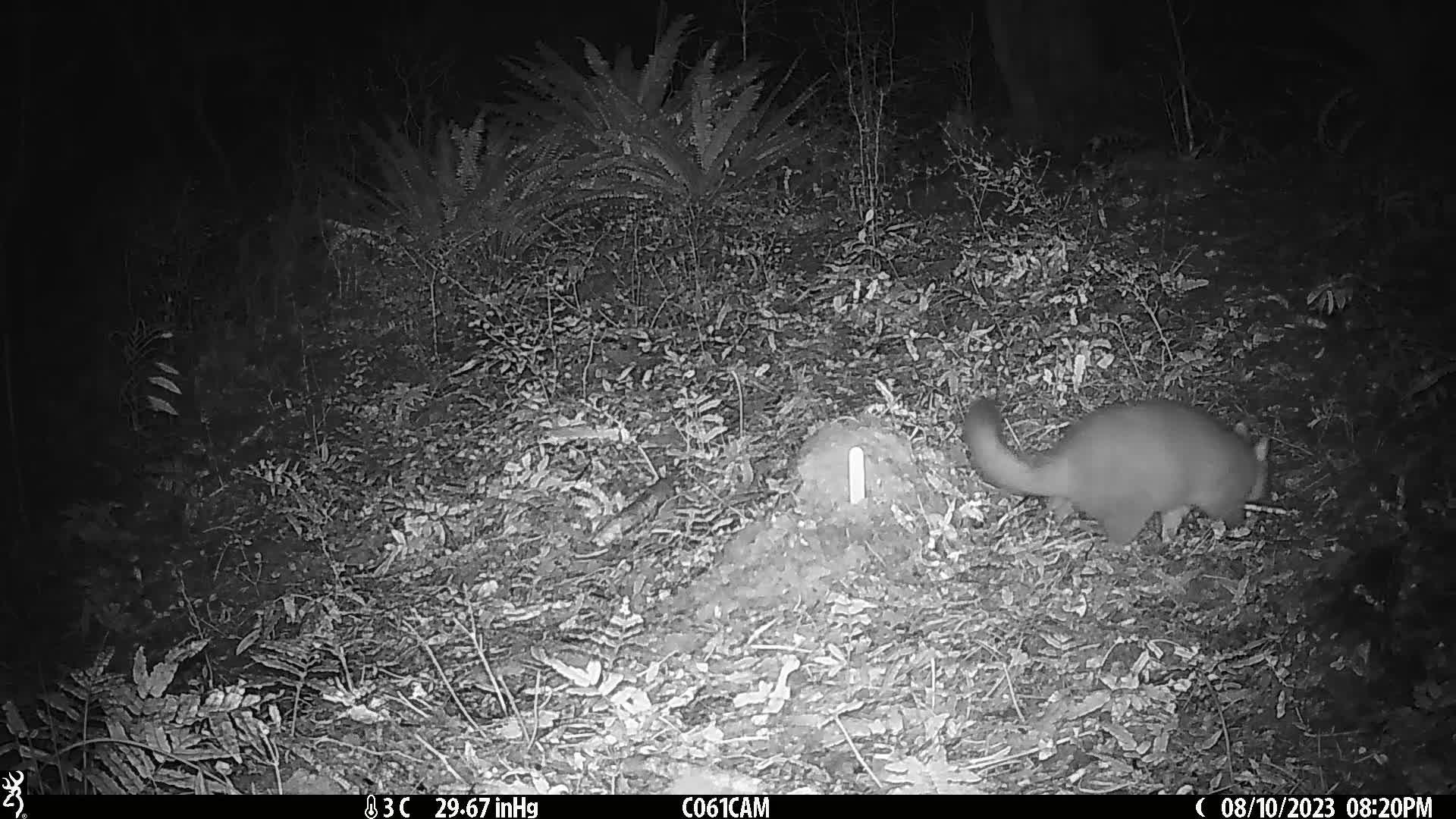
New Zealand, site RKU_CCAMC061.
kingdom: Animalia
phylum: Chordata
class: Mammalia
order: Diprotodontia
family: Phalangeridae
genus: Trichosurus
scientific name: Trichosurus vulpecula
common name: common brushtail possum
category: possum